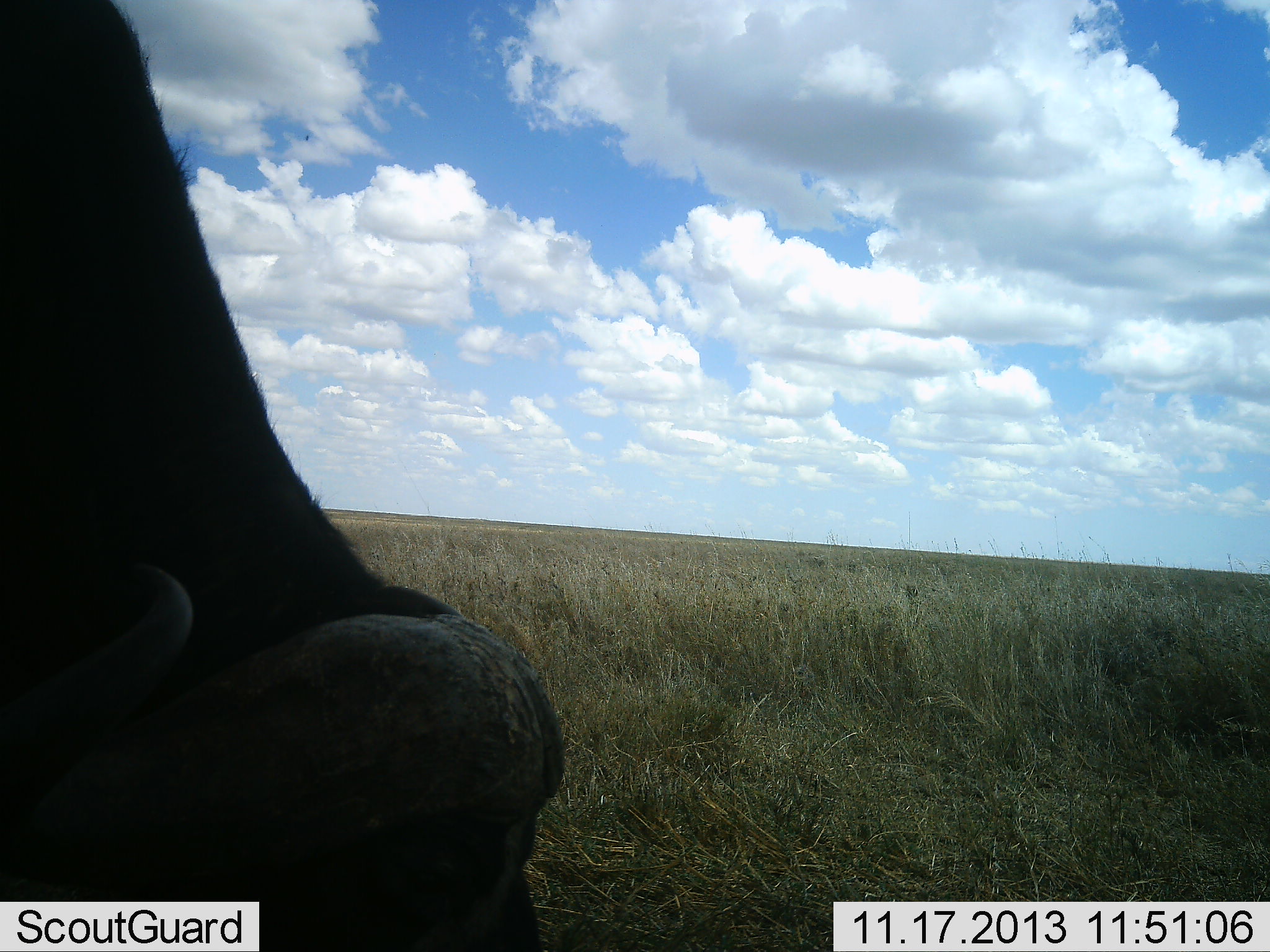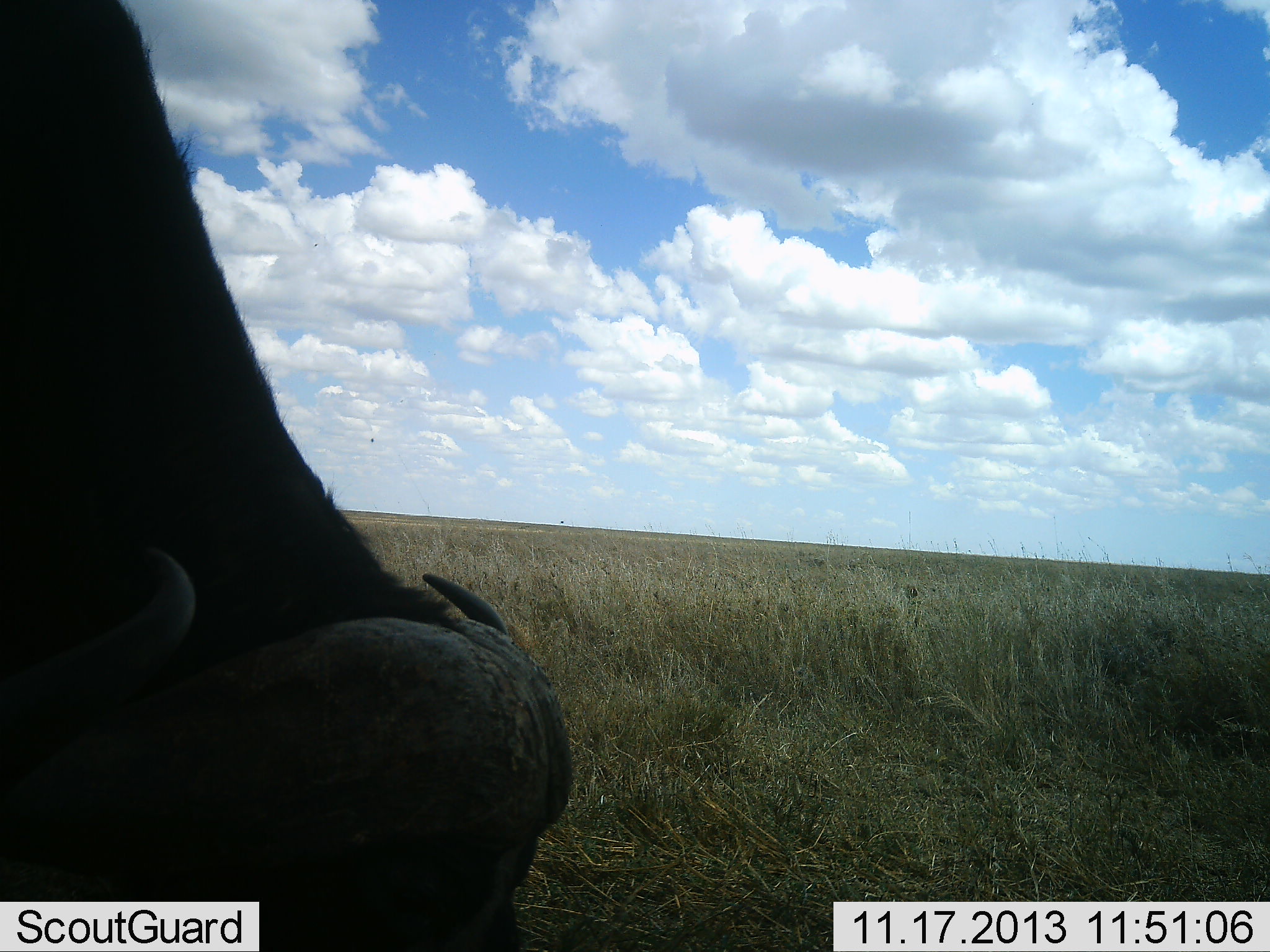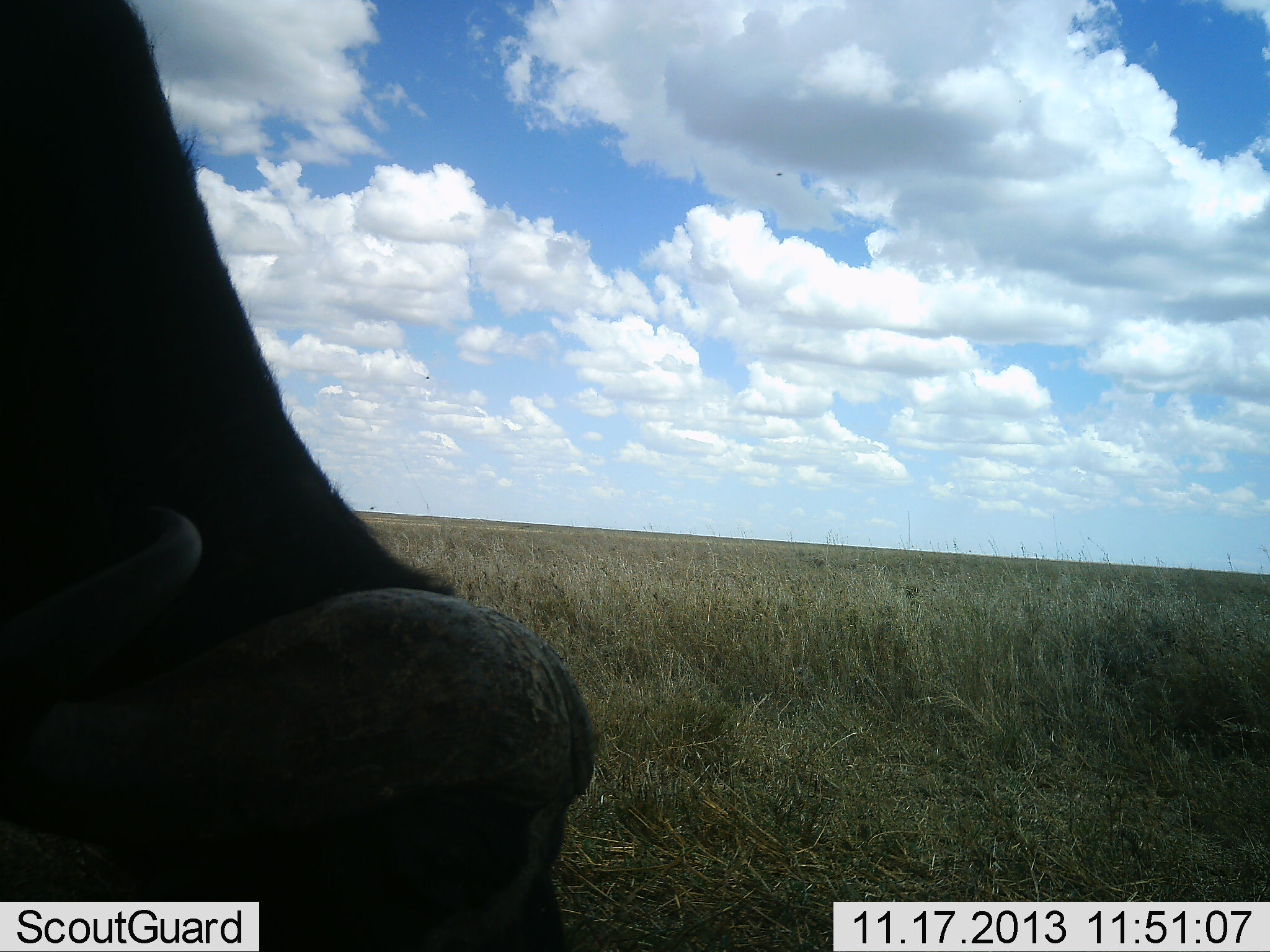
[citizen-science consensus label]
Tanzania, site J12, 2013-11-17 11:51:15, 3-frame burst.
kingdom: Animalia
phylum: Chordata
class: Mammalia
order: Artiodactyla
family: Bovidae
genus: Syncerus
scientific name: Syncerus caffer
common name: cape buffalo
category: buffalo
Buffalo (cape buffalo) (Syncerus caffer), count 1. Behavior (volunteer vote fractions): standing 20%, resting 0%, moving 0%, interacting 0%. Young present (vote fraction): 0%. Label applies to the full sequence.